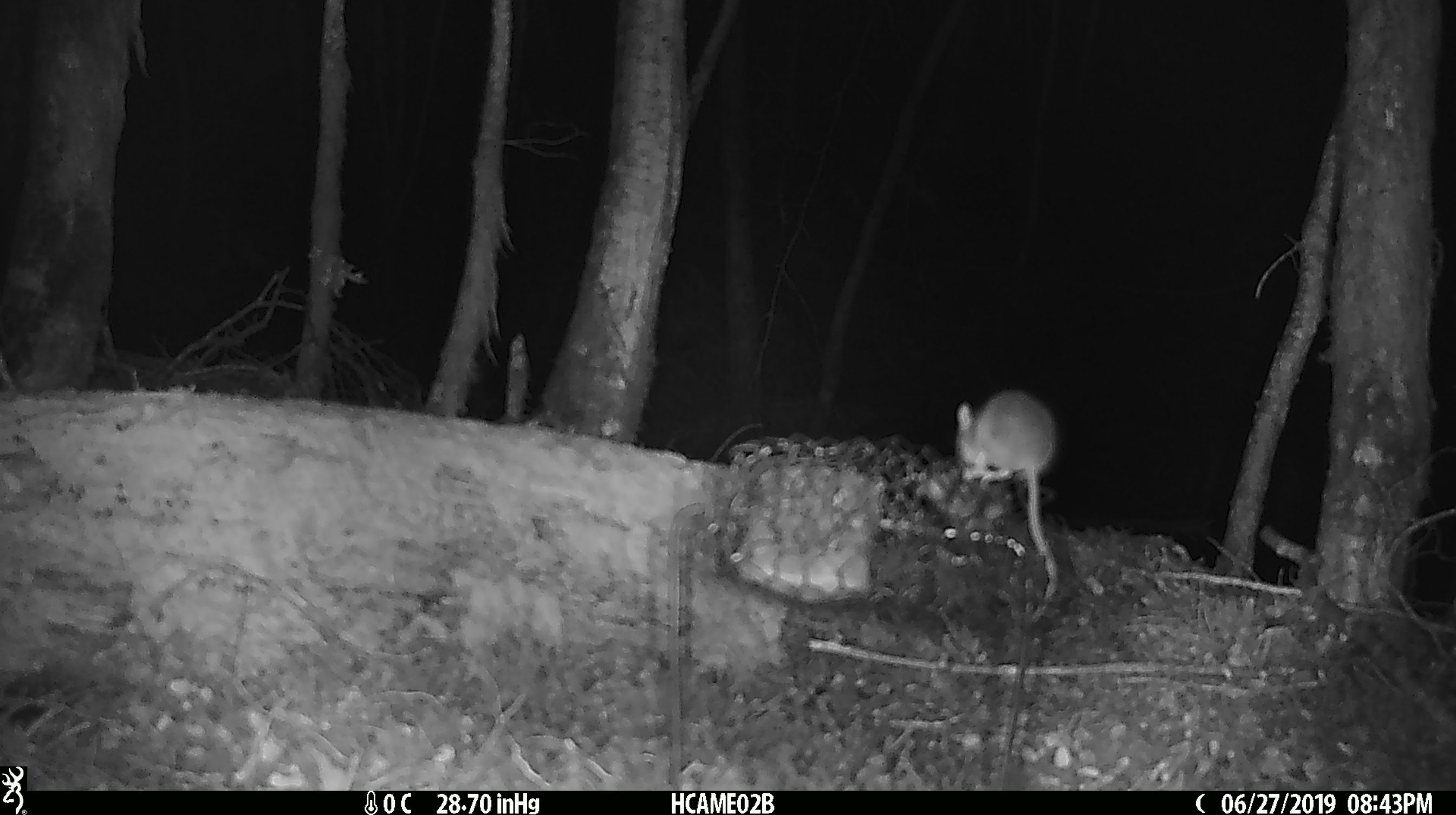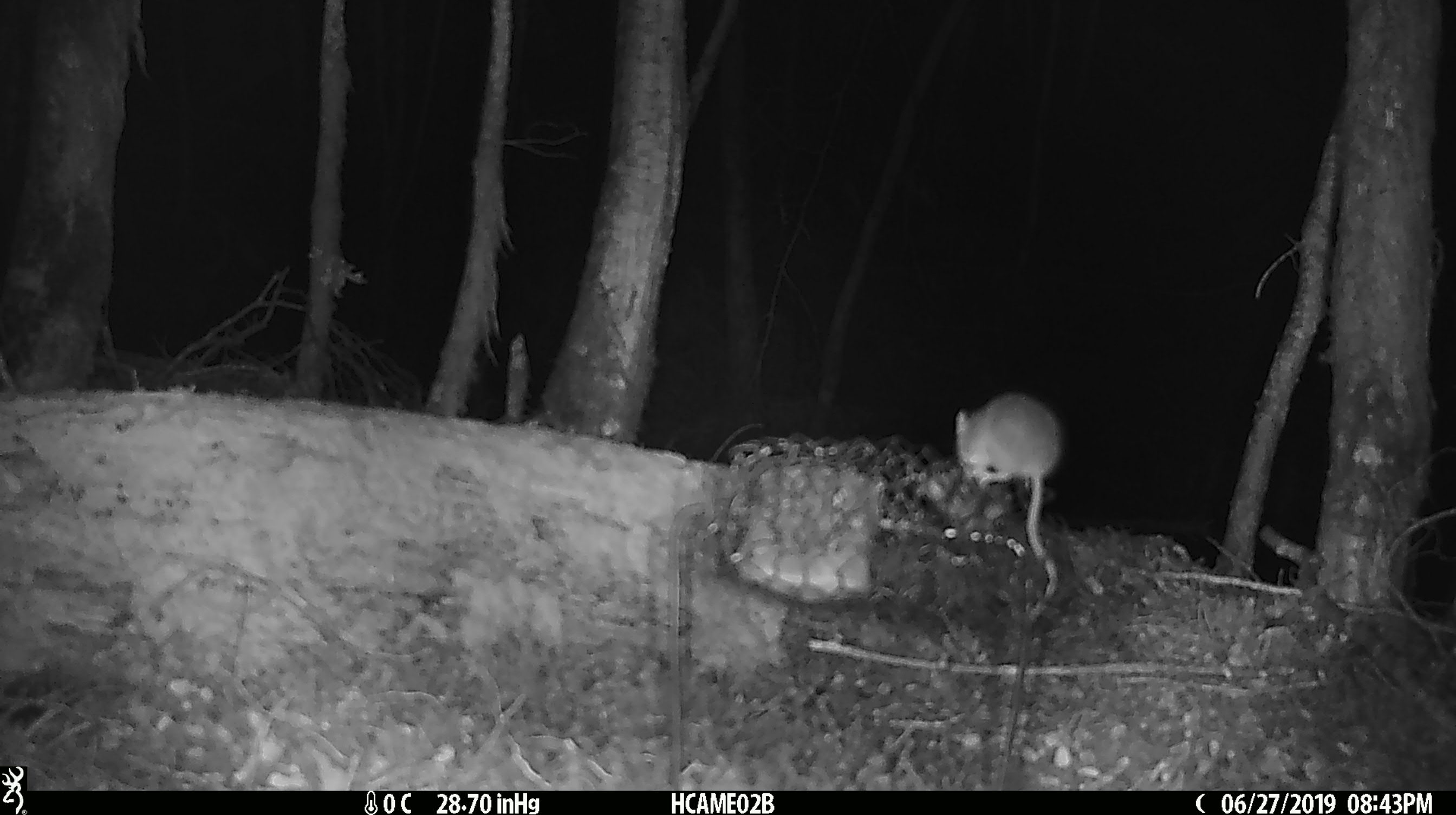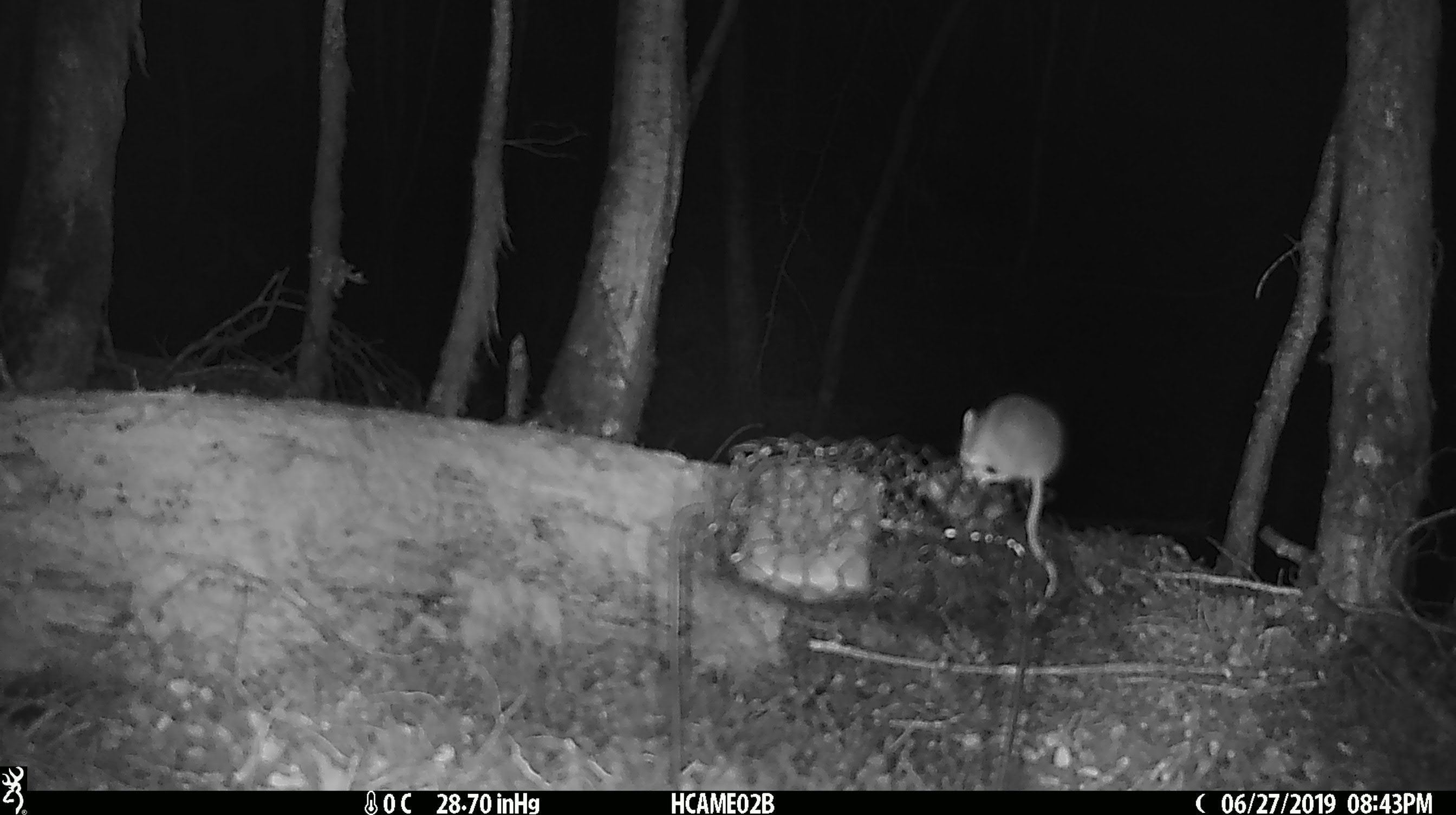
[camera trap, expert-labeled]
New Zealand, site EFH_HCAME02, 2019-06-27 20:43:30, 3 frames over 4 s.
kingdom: Animalia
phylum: Chordata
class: Mammalia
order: Rodentia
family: Muridae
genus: Mus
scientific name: Mus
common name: mouse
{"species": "mouse (Mus)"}